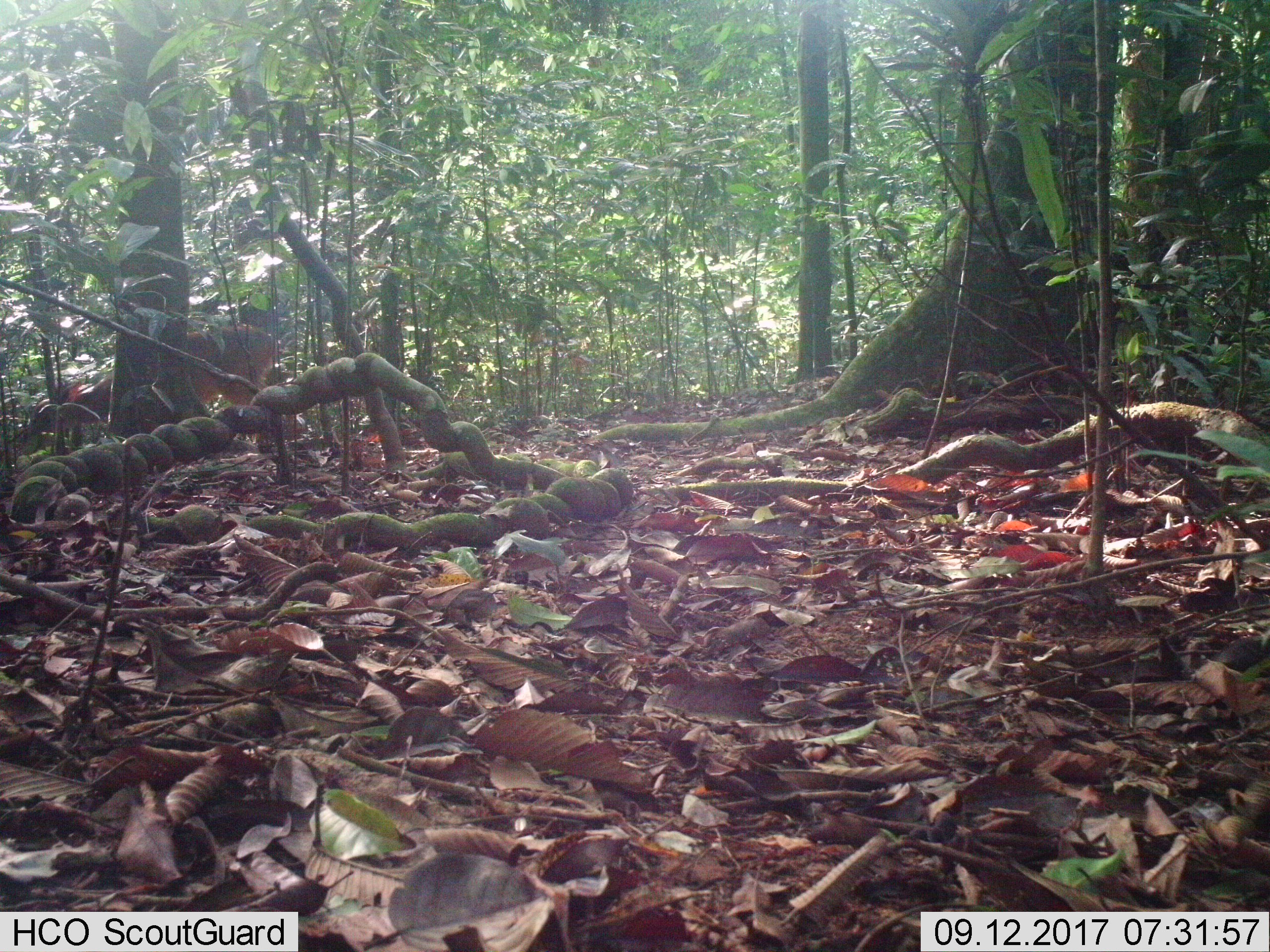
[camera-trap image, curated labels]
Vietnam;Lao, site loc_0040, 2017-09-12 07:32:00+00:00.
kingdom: Animalia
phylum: Chordata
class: Mammalia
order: Artiodactyla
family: Cervidae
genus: Muntiacus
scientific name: Muntiacus vuquangensis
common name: large-antlered muntjac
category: large antlered muntjac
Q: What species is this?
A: Large antlered muntjac (large-antlered muntjac) (Muntiacus vuquangensis).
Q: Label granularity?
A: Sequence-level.